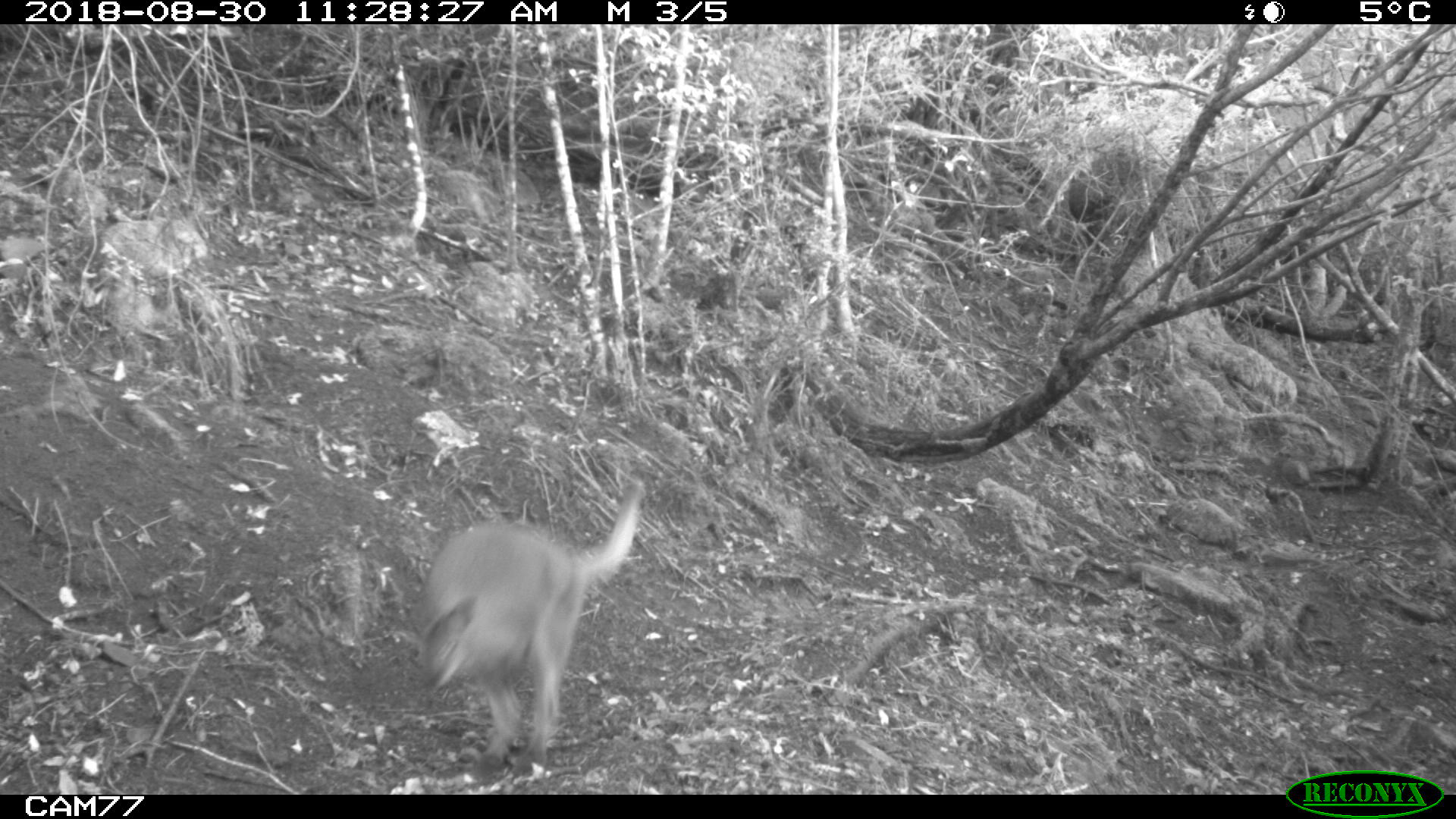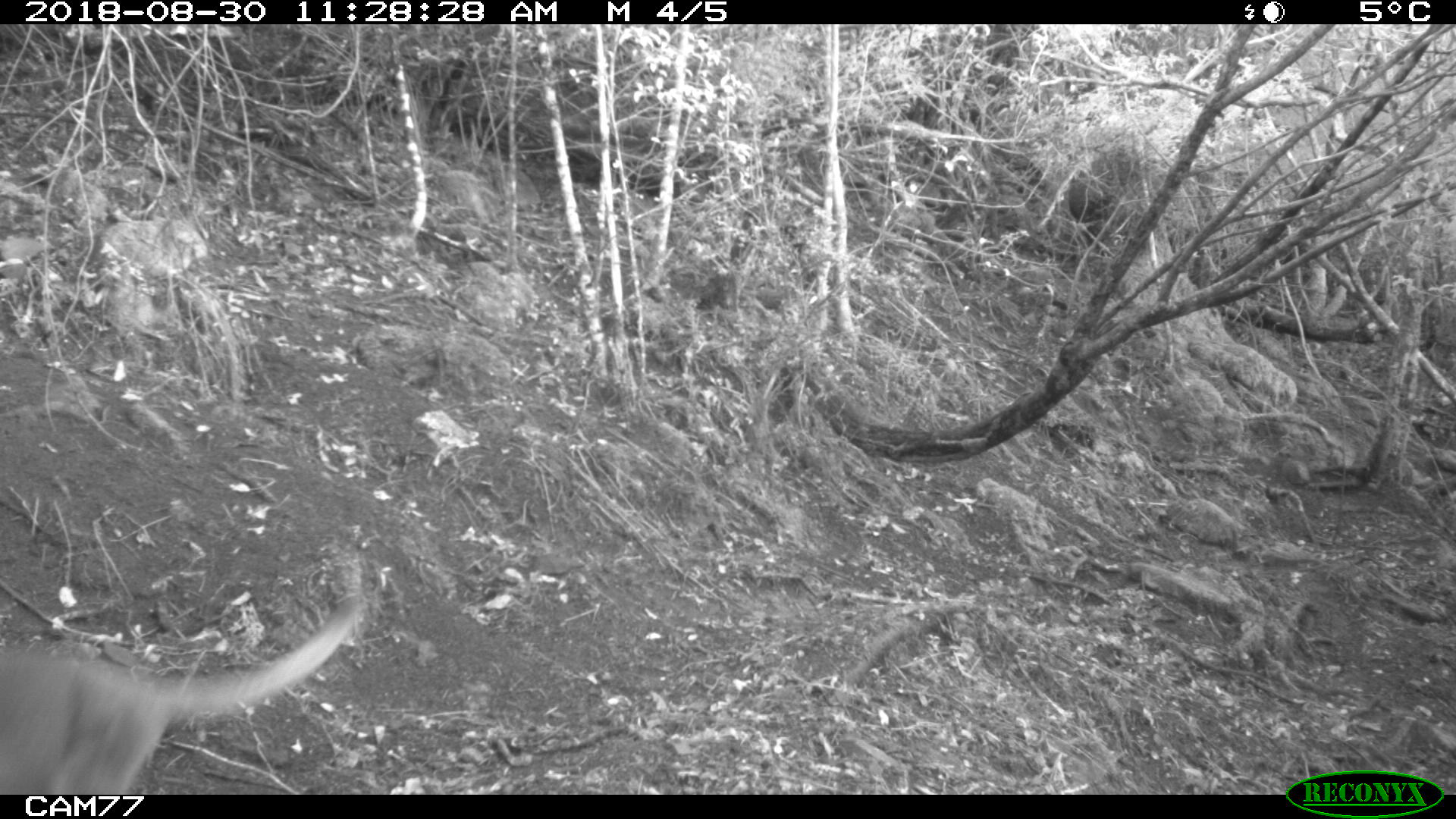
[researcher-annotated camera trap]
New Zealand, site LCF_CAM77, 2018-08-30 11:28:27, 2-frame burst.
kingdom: Animalia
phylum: Chordata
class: Mammalia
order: Diprotodontia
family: Macropodidae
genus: Notamacropus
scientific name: Notamacropus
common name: wallaby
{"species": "wallaby (Notamacropus)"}